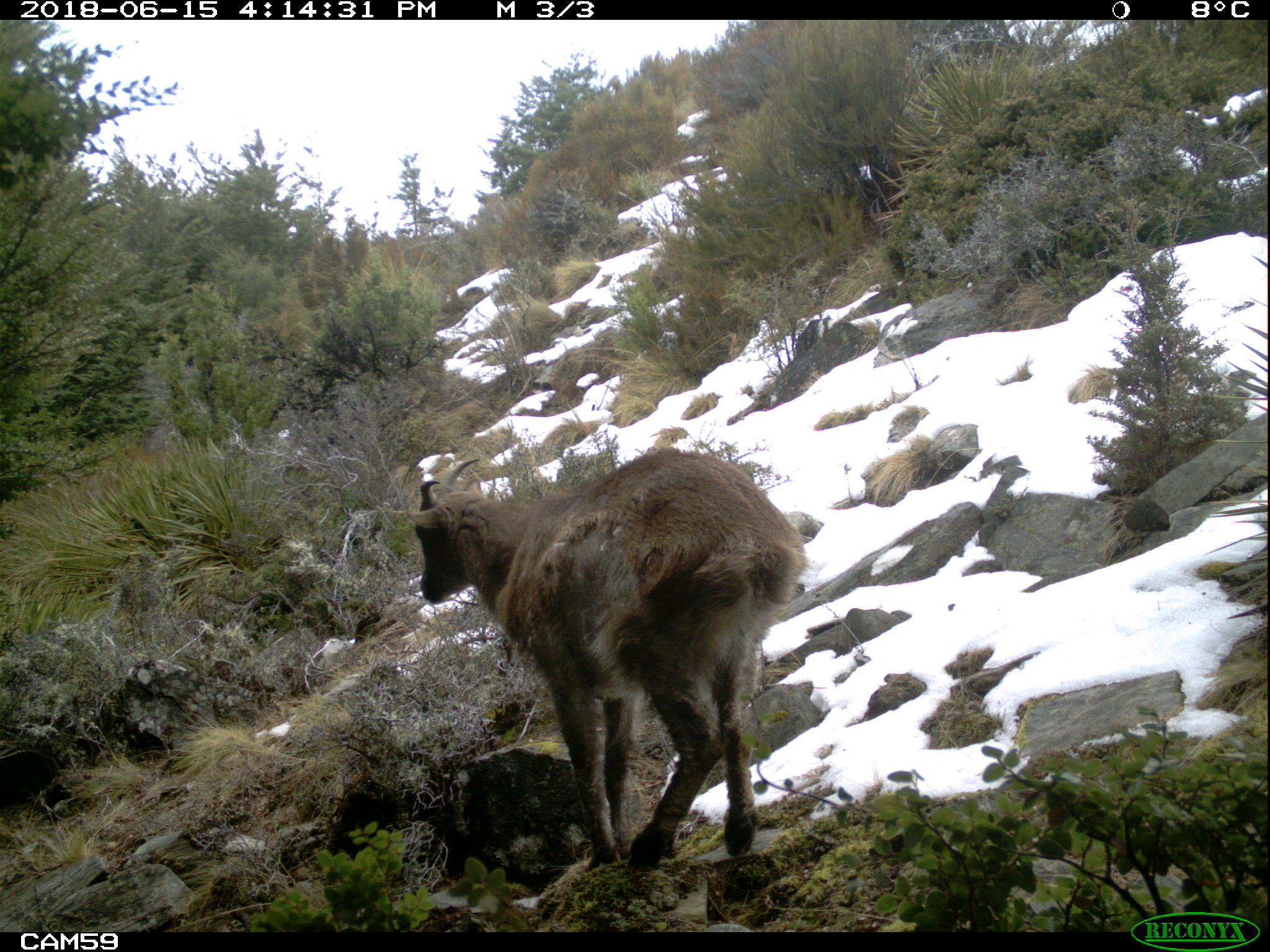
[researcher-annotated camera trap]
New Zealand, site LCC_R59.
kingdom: Animalia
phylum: Chordata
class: Mammalia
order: Artiodactyla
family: Bovidae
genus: Nilgiritragus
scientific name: Nilgiritragus hylocrius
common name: tahr